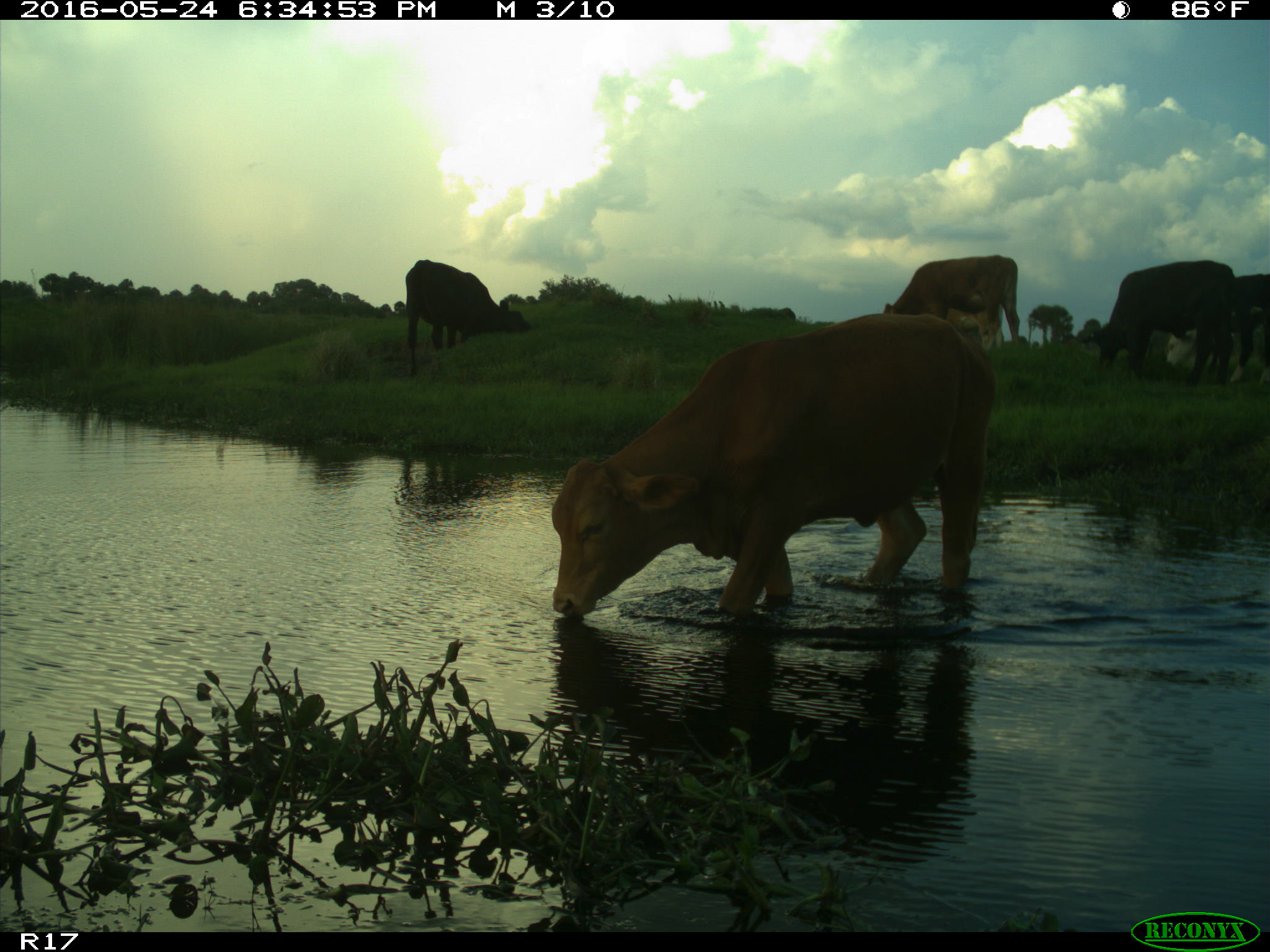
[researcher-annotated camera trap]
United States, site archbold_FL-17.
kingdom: Animalia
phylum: Chordata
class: Mammalia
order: Artiodactyla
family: Bovidae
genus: Bos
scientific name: Bos taurus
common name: domestic cow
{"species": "Bos taurus (domestic cow)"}